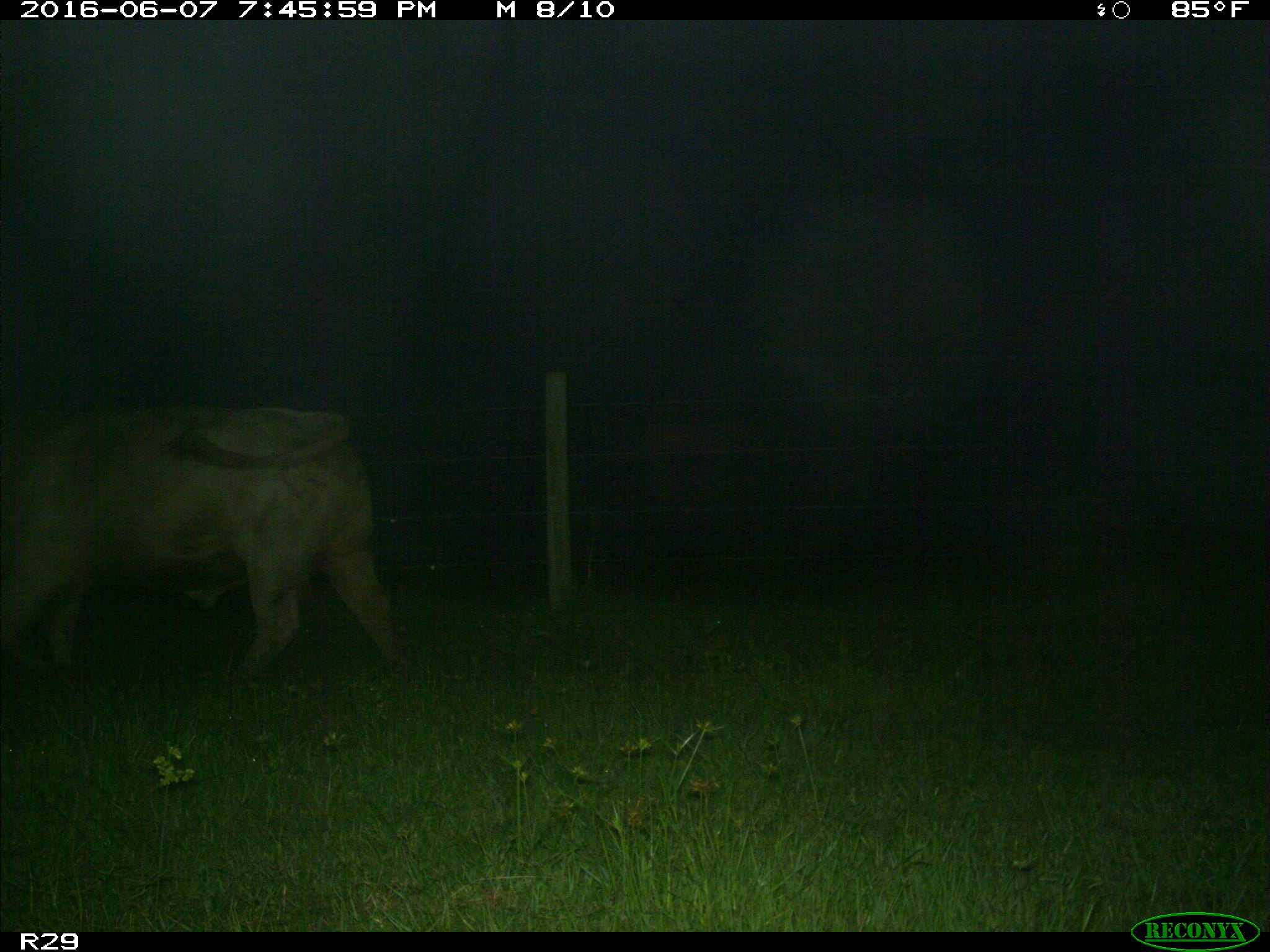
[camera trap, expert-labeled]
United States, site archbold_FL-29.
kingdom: Animalia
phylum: Chordata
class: Mammalia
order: Artiodactyla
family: Bovidae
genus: Bos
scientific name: Bos taurus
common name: domestic cow